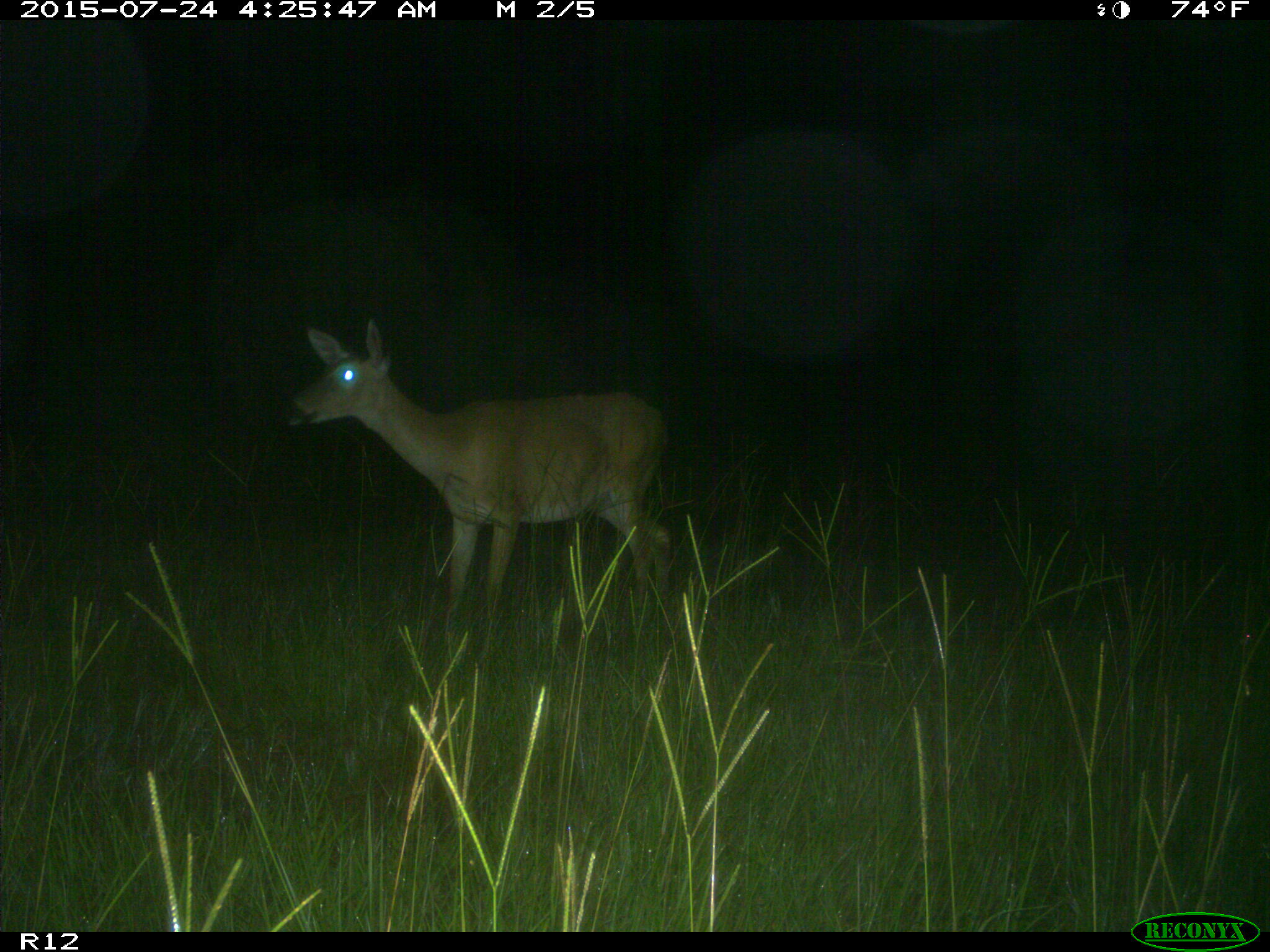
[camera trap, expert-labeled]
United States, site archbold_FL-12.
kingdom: Animalia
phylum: Chordata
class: Mammalia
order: Artiodactyla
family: Cervidae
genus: Odocoileus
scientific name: Odocoileus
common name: deer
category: unidentified deer